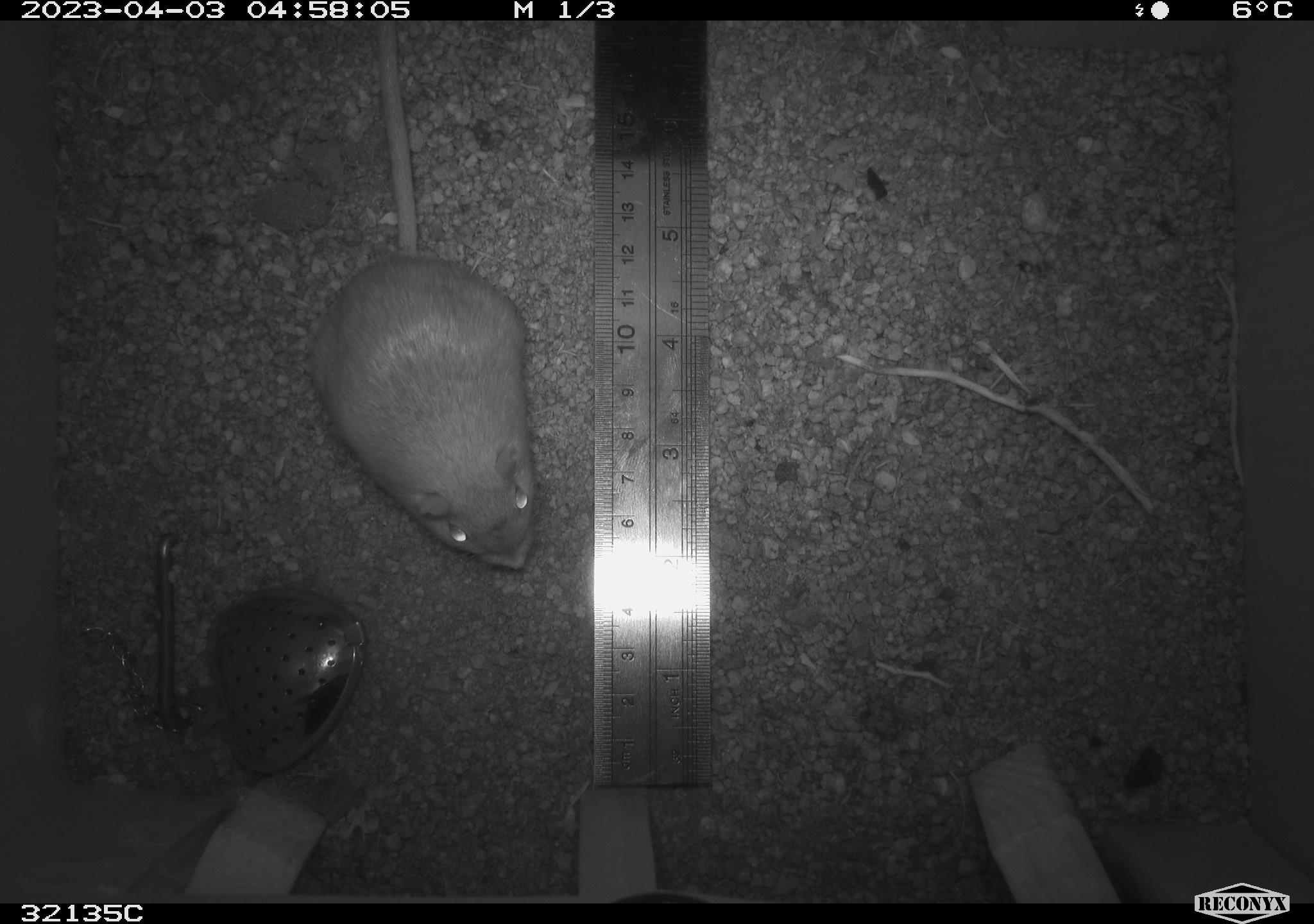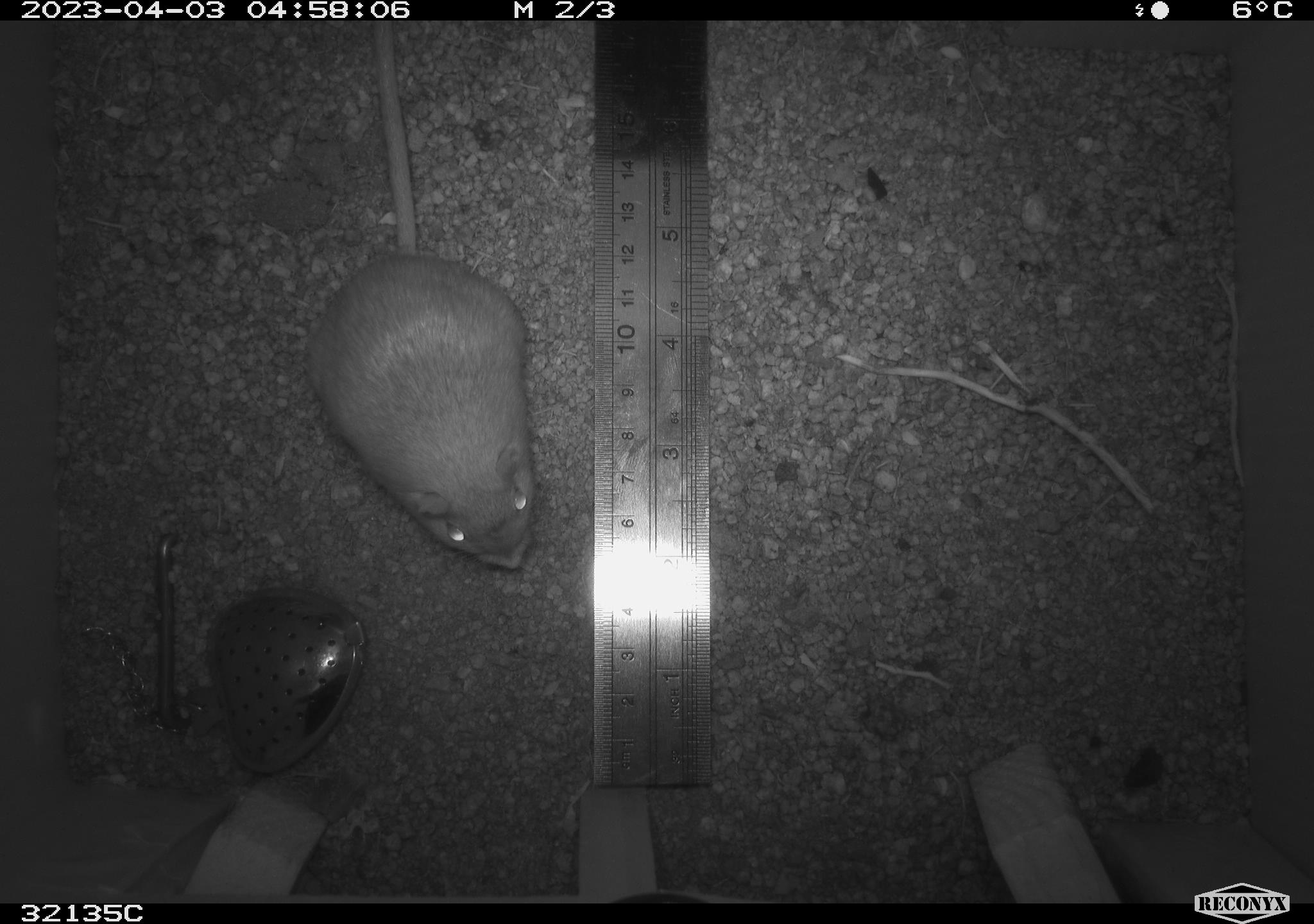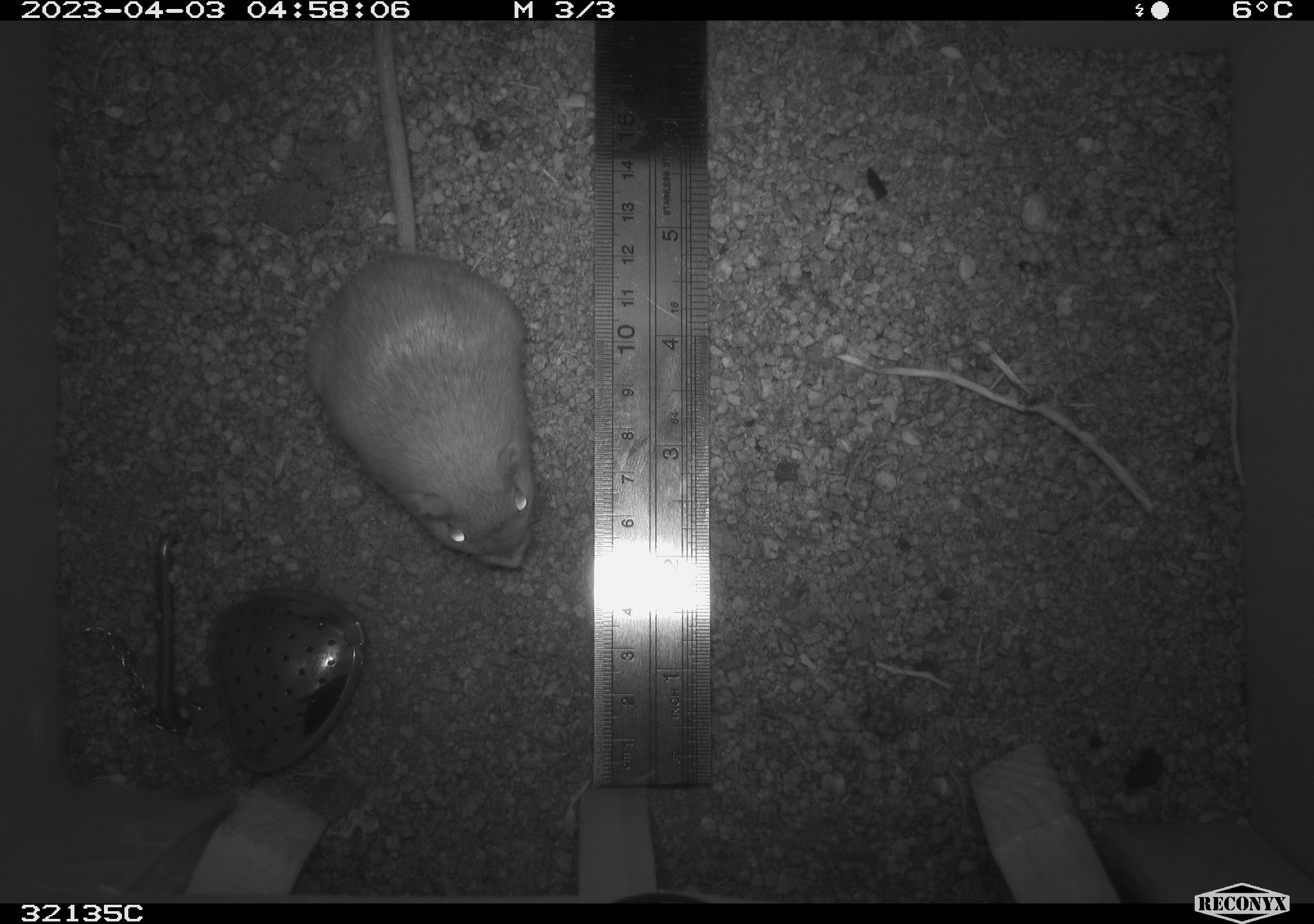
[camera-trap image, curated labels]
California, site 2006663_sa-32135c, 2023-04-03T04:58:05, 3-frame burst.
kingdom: Animalia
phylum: Chordata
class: Mammalia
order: Rodentia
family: Heteromyidae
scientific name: Heteromyidae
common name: kangaroo rats and pocket mice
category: heteromyidae family